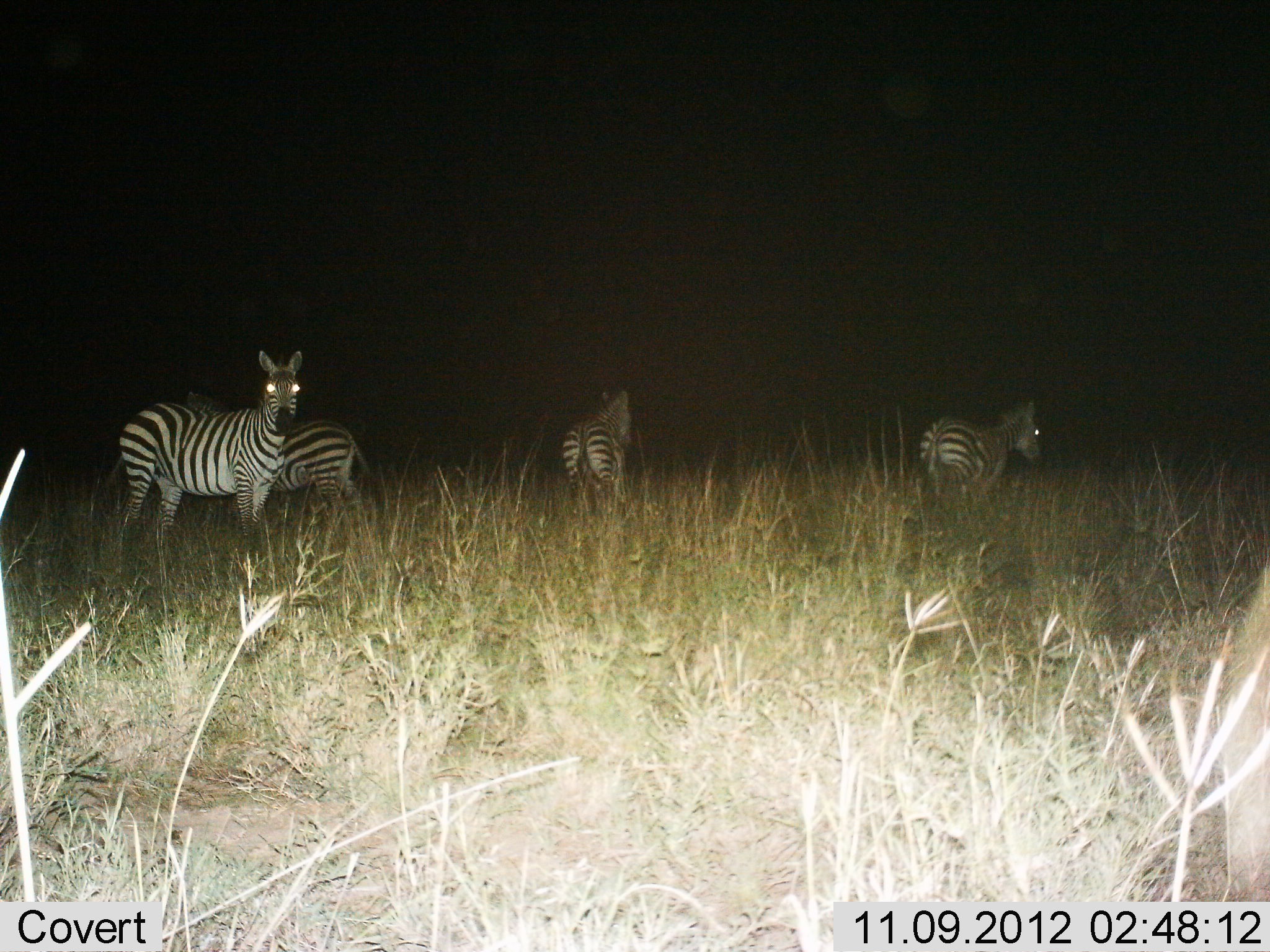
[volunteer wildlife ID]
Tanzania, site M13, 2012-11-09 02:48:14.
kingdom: Animalia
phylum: Chordata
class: Mammalia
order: Perissodactyla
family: Equidae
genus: Equus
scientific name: Equus quagga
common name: plains zebra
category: zebra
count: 4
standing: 90%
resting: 0%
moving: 10%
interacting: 0%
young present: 0%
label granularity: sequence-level